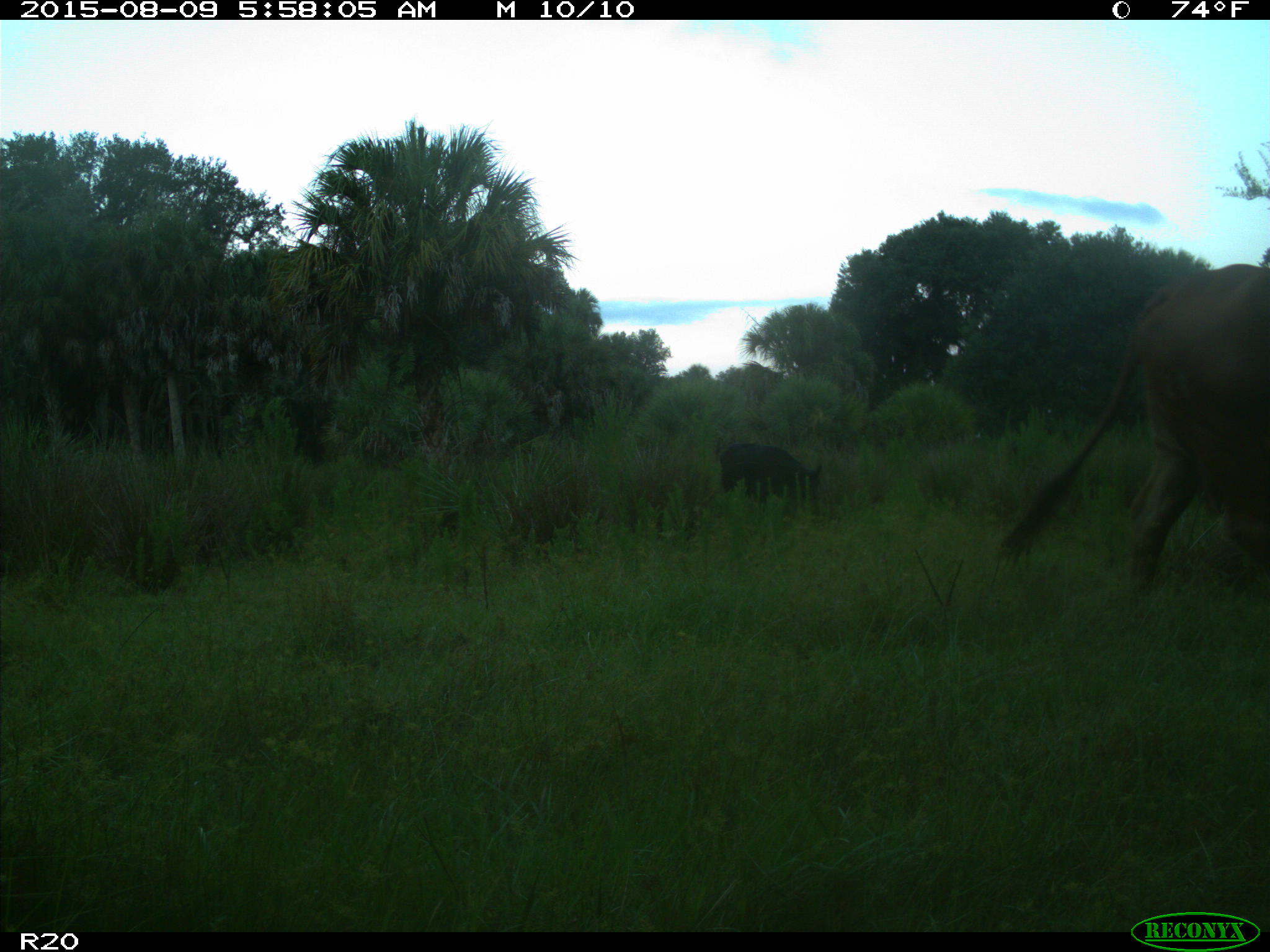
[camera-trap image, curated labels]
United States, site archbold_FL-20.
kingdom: Animalia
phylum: Chordata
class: Mammalia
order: Artiodactyla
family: Suidae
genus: Sus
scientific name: Sus scrofa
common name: wild boar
Sus scrofa (wild boar).